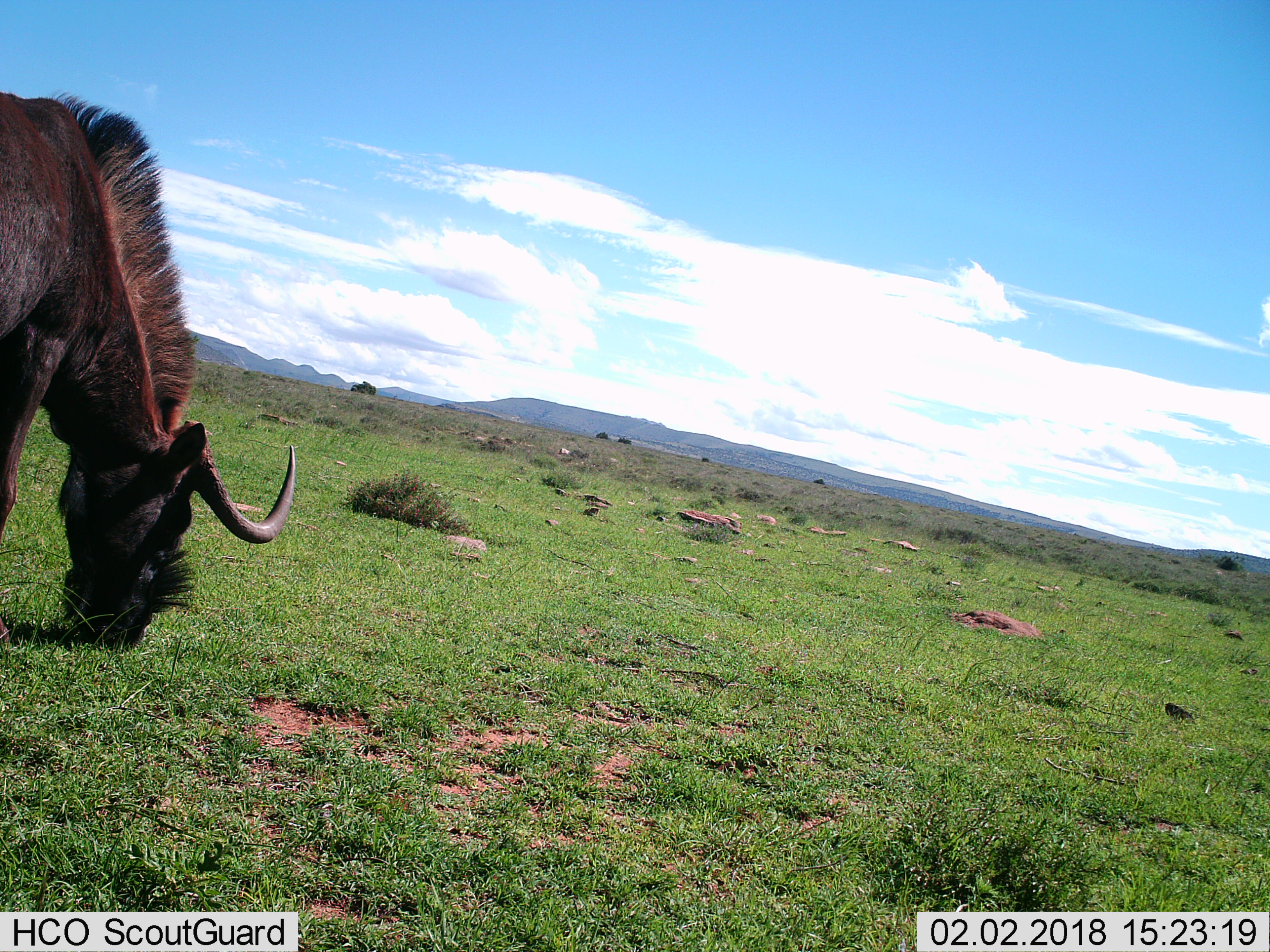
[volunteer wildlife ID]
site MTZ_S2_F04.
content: unidentified animal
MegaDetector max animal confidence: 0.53